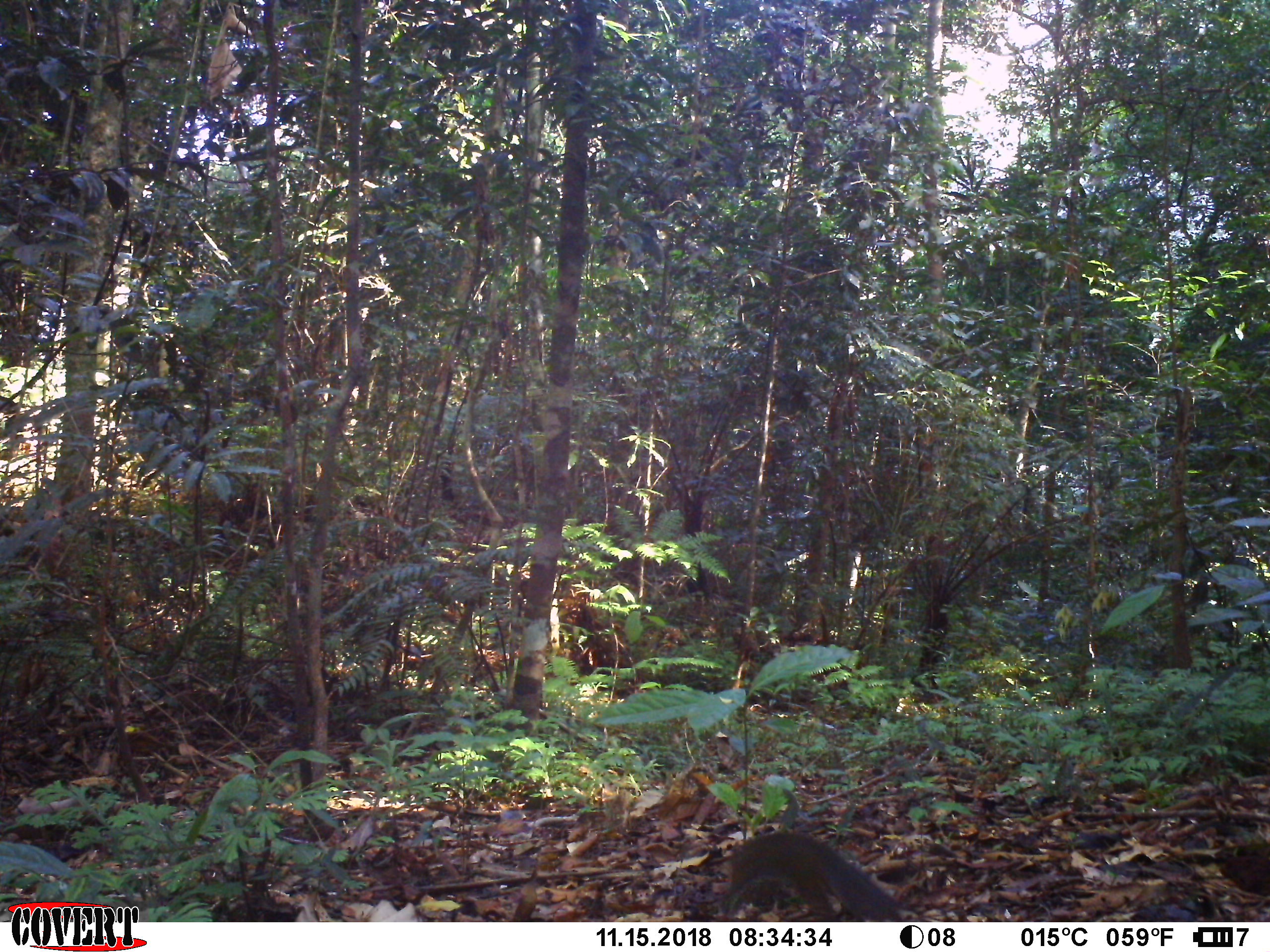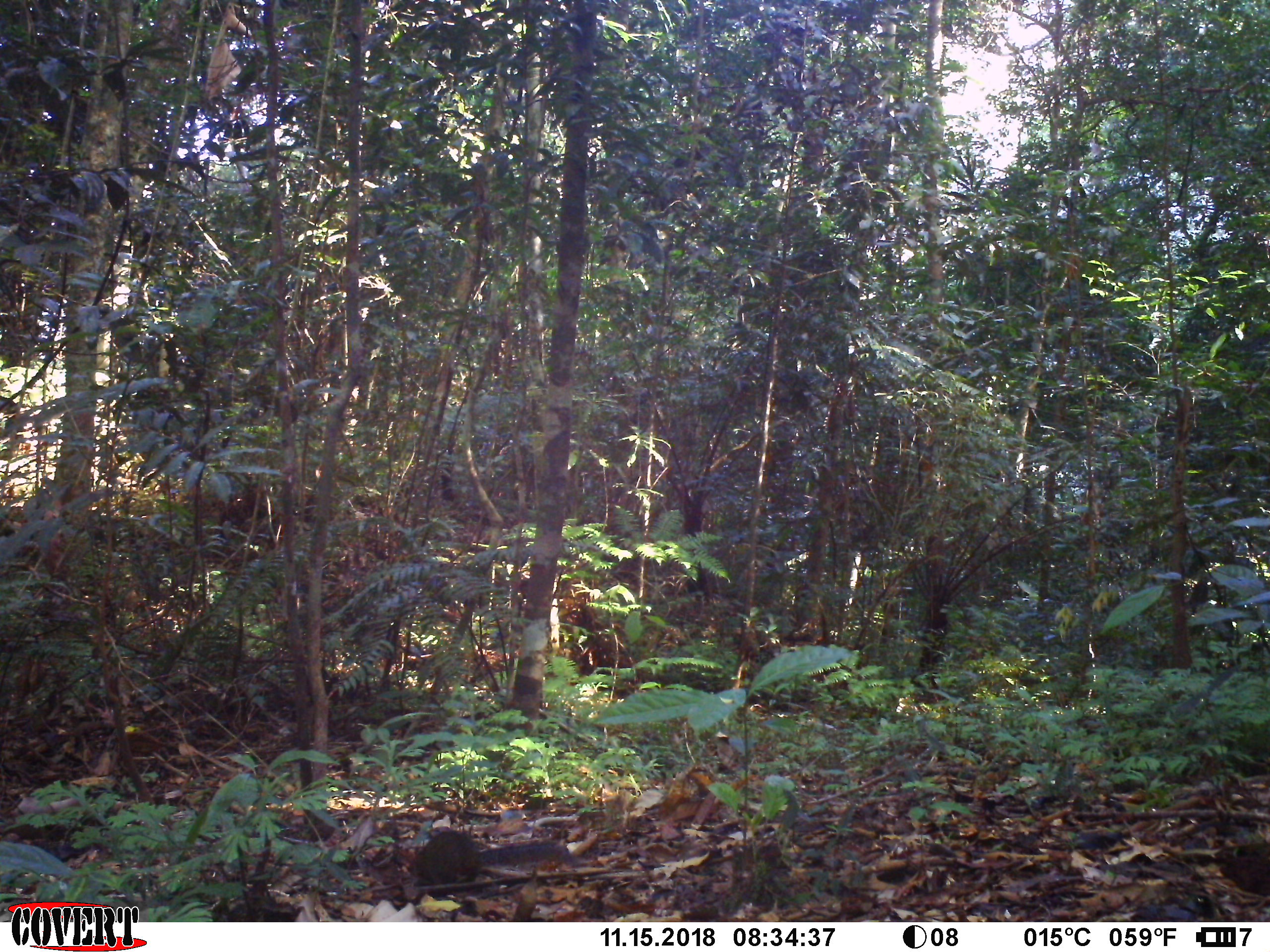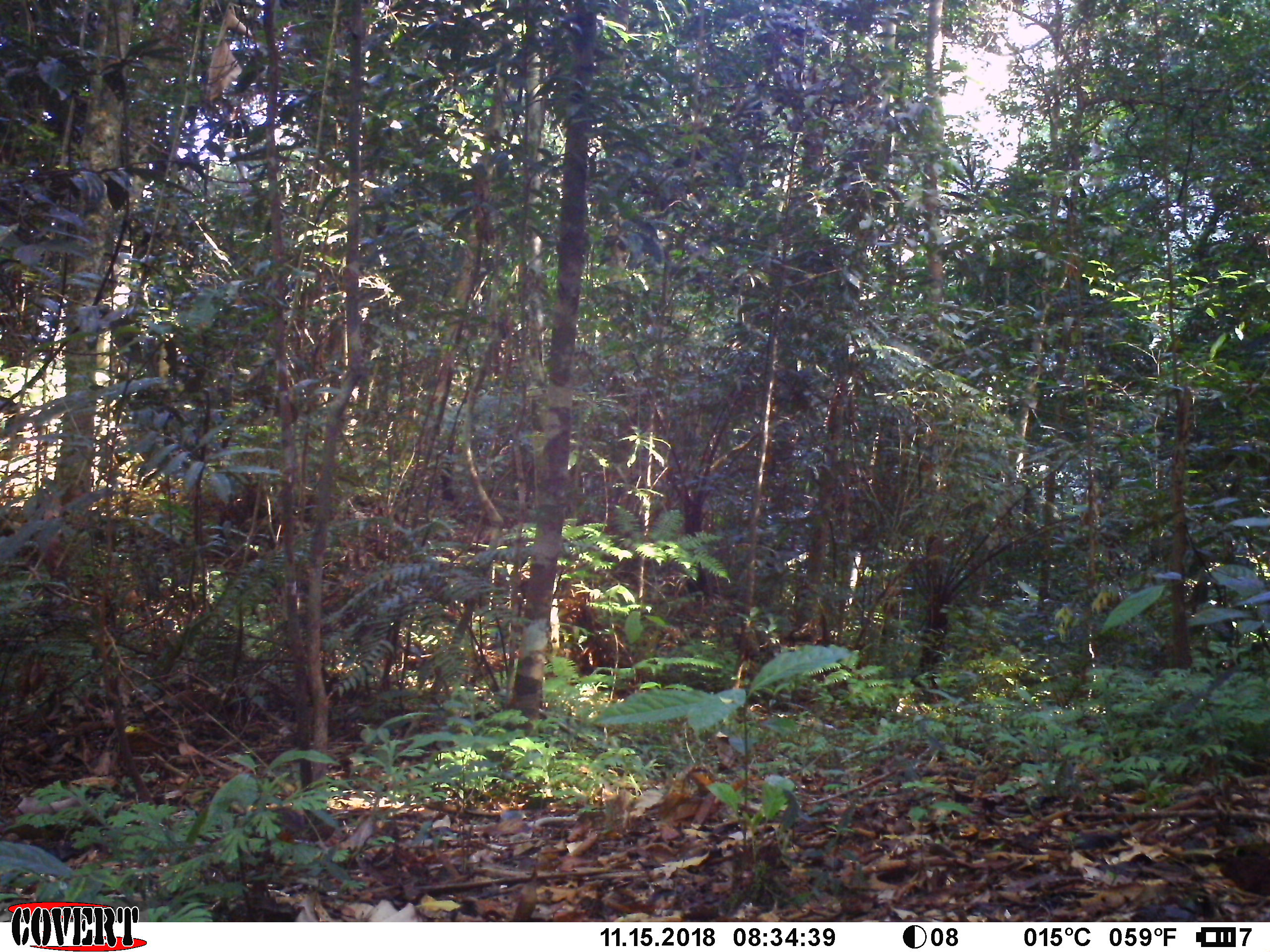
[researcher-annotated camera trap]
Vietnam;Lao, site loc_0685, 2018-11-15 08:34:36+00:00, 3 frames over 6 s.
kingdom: Animalia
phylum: Chordata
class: Mammalia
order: Rodentia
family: Sciuridae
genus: Dremomys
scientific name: Dremomys rufigenis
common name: red-cheeked squirrel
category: red cheeked squirrel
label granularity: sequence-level